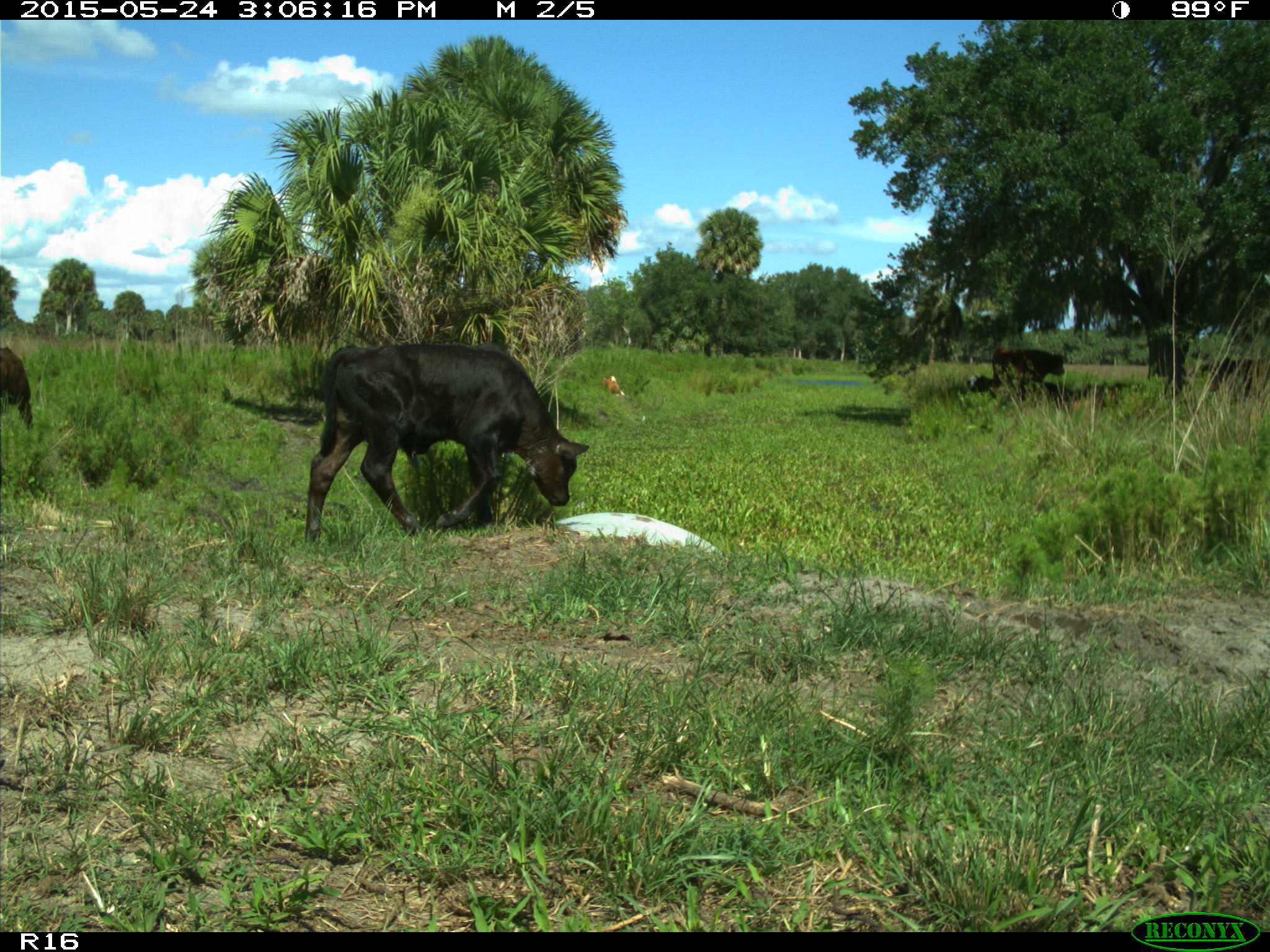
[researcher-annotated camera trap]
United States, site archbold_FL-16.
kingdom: Animalia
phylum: Chordata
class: Mammalia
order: Artiodactyla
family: Bovidae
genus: Bos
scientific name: Bos taurus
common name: domestic cow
Bos taurus (domestic cow).